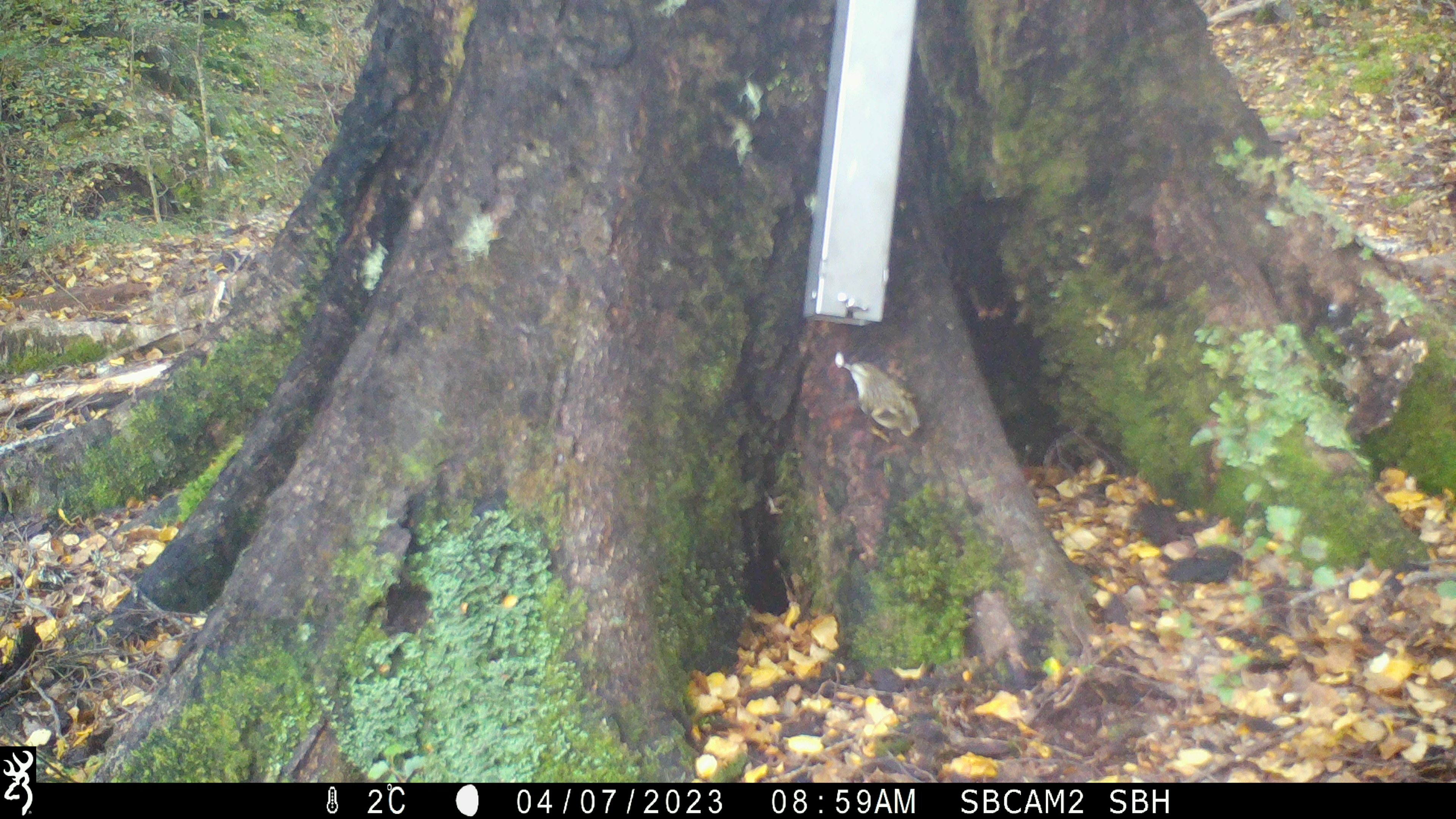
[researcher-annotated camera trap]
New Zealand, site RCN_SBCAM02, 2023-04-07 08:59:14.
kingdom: Animalia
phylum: Chordata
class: Aves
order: Passeriformes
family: Acanthisittidae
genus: Acanthisitta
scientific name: Acanthisitta chloris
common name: rifleman